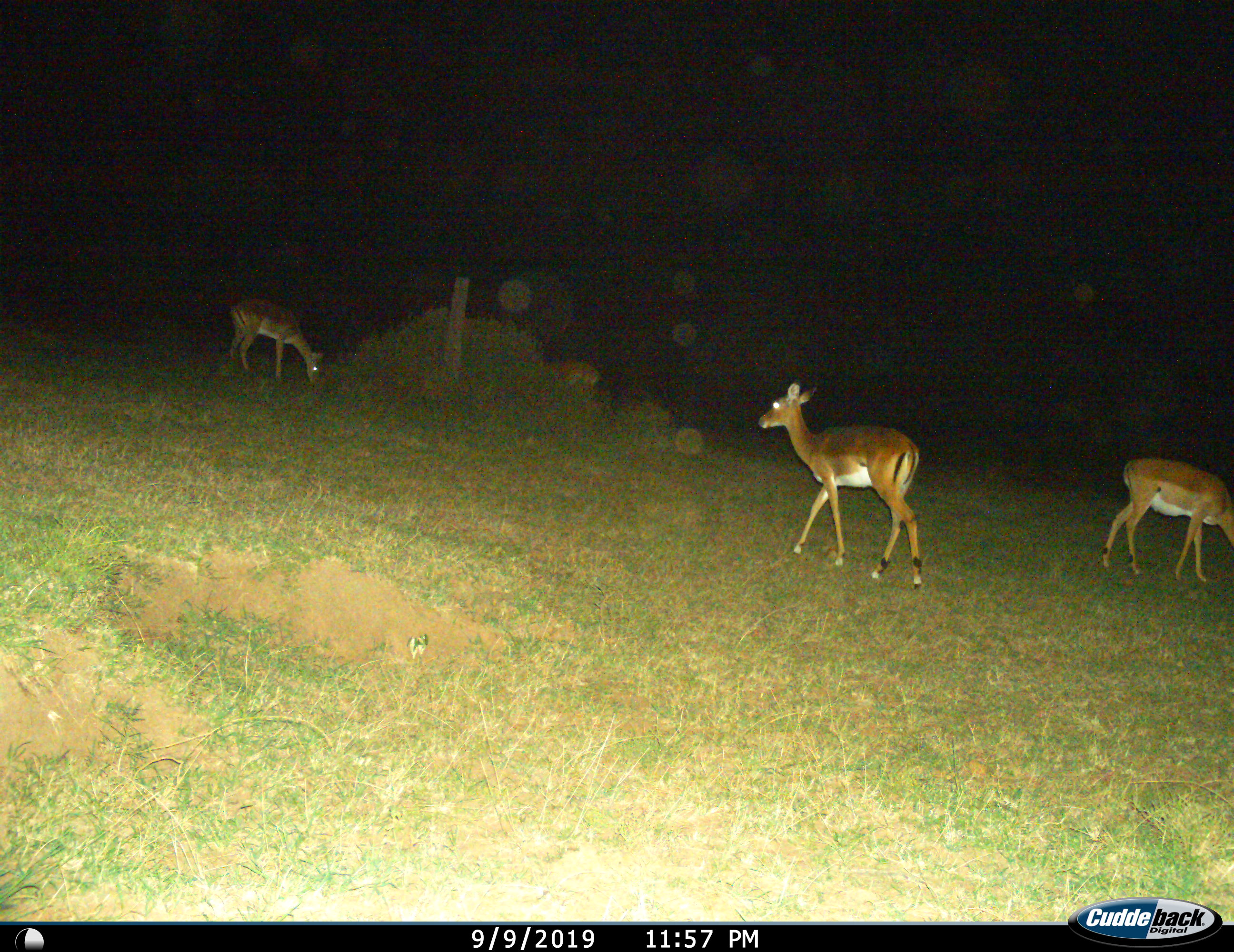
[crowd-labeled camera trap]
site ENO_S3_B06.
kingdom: Animalia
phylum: Chordata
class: Mammalia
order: Artiodactyla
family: Bovidae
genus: Aepyceros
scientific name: Aepyceros melampus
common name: impala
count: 4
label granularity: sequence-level